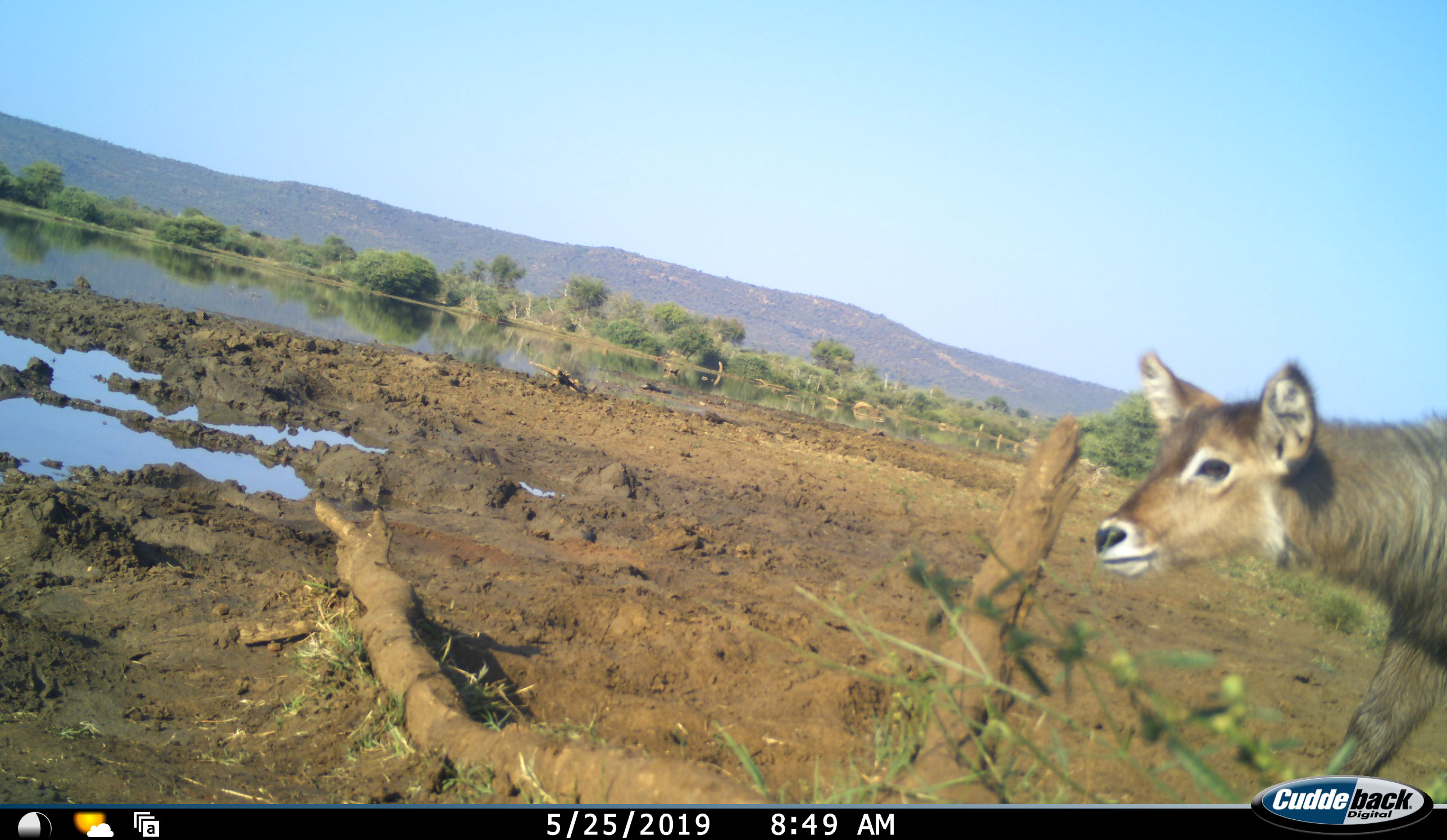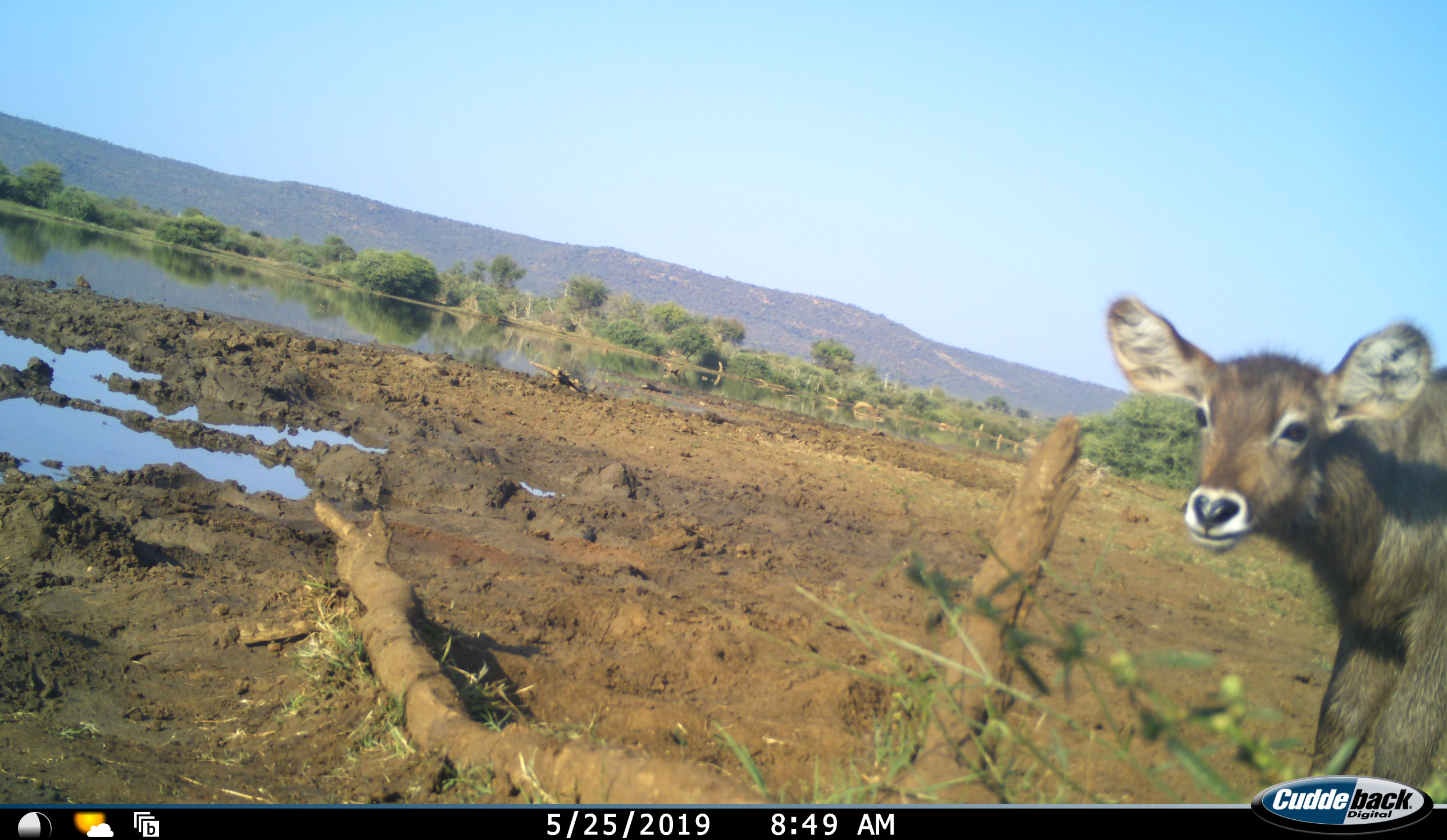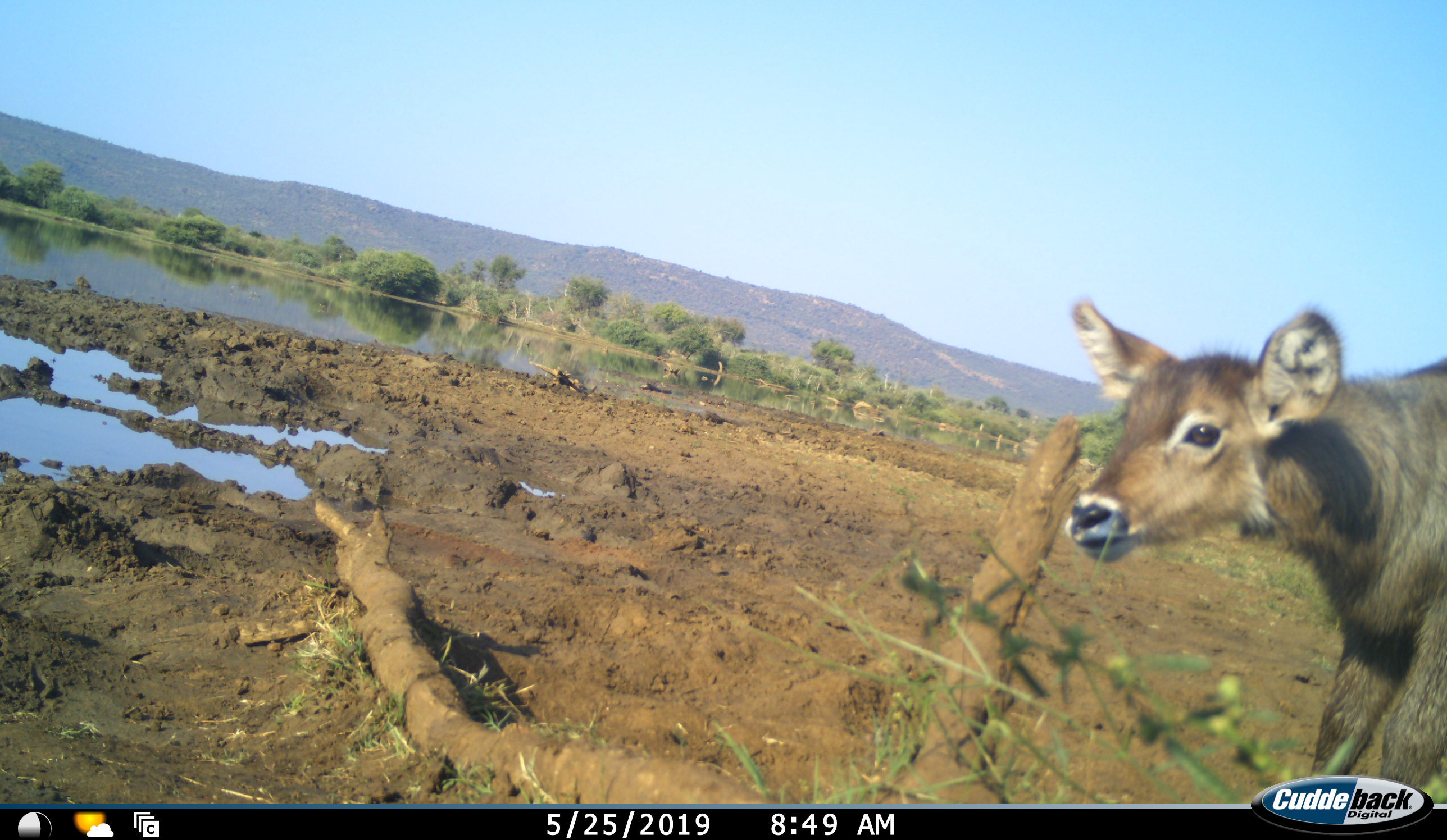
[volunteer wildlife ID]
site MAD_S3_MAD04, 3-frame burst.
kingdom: Animalia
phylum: Chordata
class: Mammalia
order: Artiodactyla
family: Bovidae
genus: Kobus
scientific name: Kobus ellipsiprymnus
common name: waterbuck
Waterbuck (Kobus ellipsiprymnus), count 1. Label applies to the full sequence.